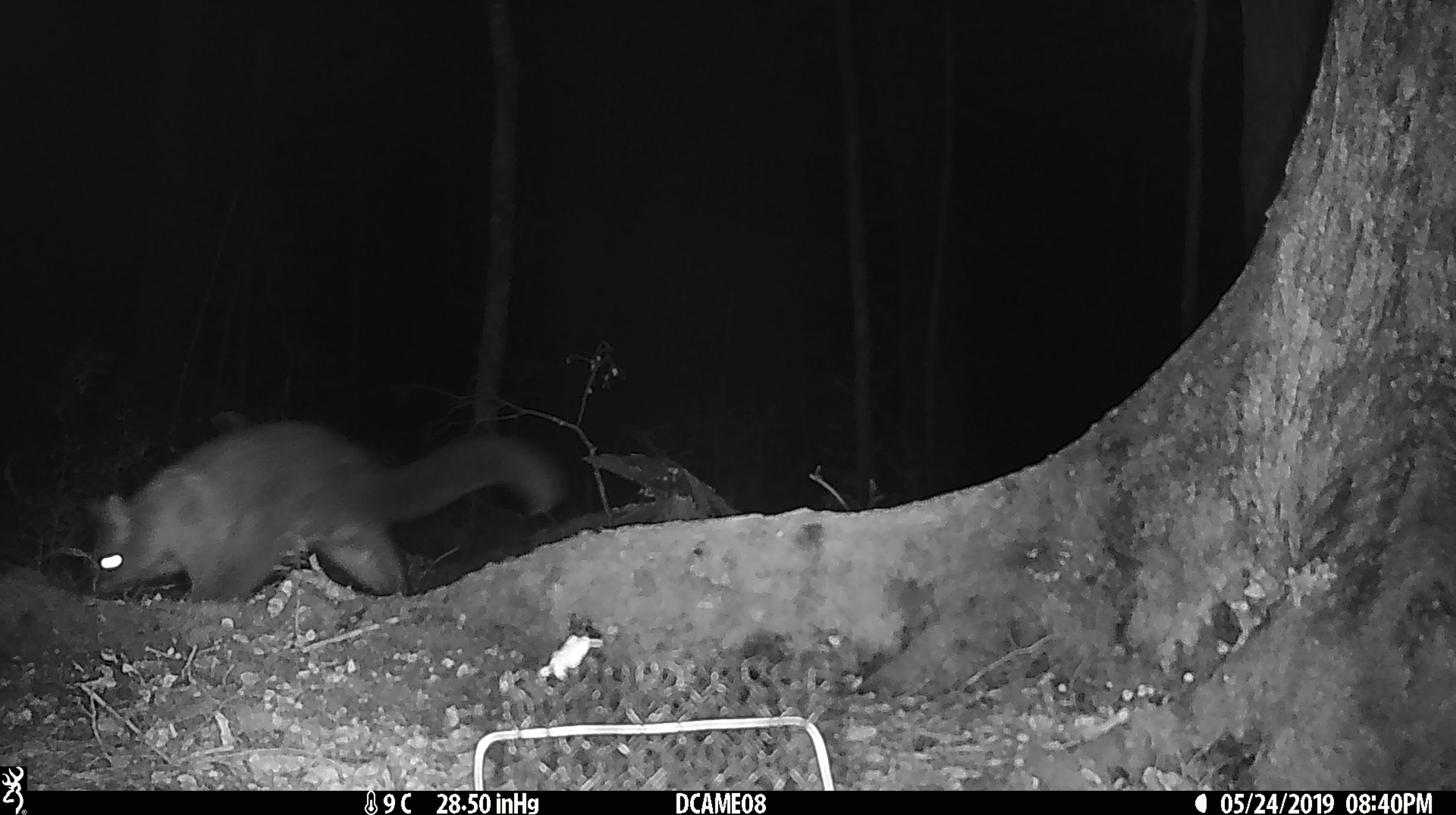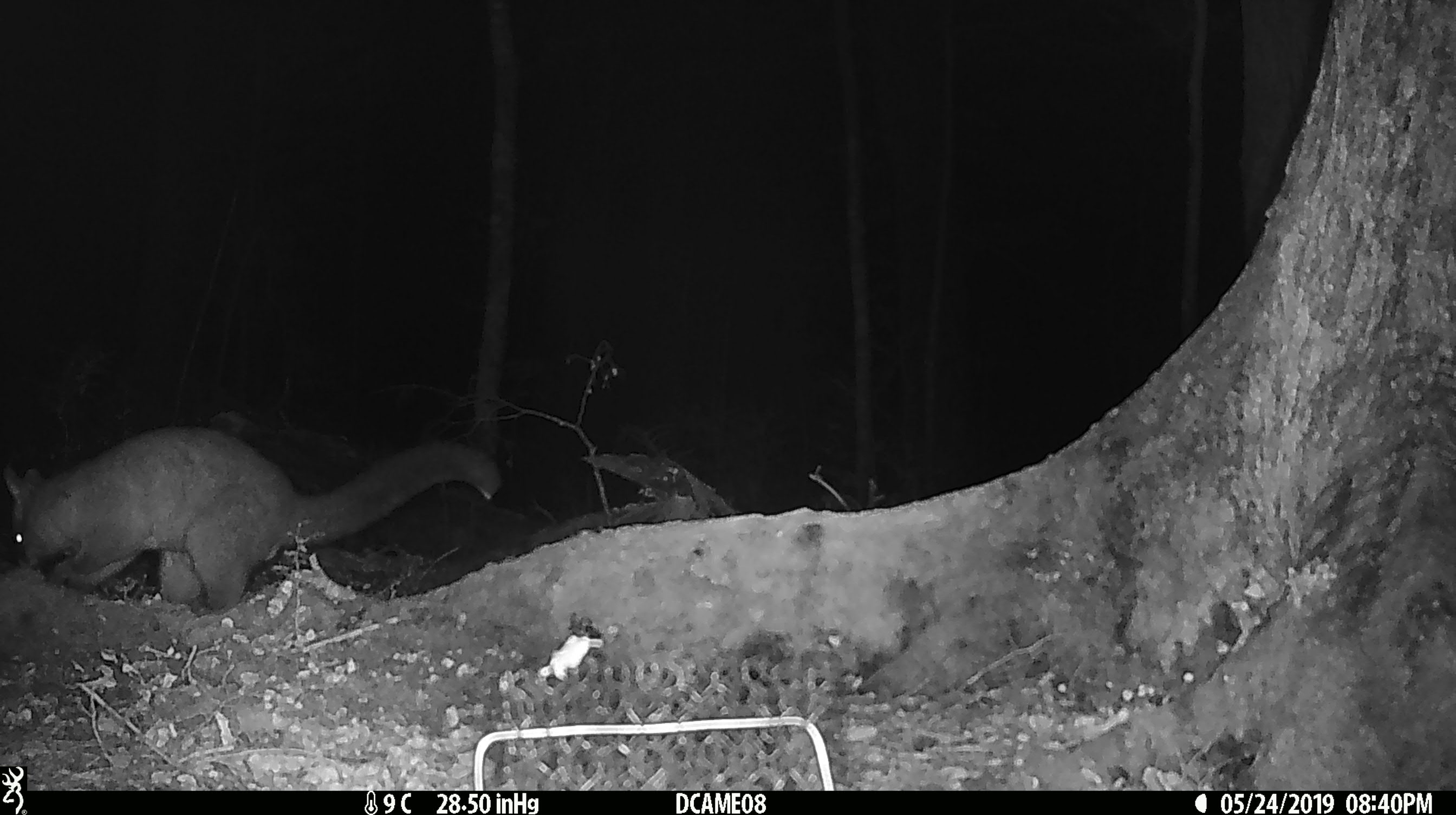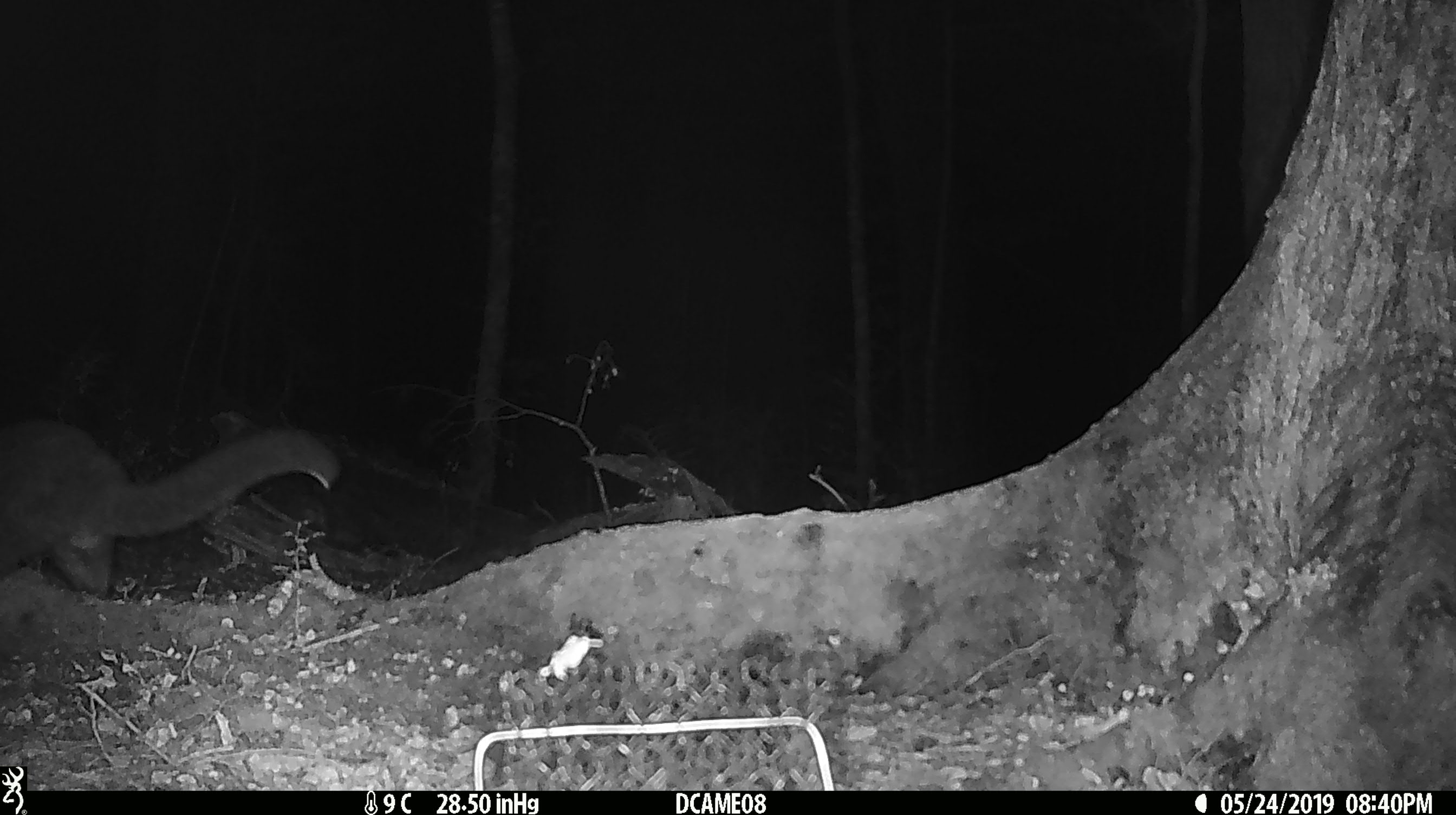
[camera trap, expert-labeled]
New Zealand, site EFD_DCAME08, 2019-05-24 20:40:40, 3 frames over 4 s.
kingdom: Animalia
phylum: Chordata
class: Mammalia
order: Diprotodontia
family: Phalangeridae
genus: Trichosurus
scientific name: Trichosurus vulpecula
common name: common brushtail possum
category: possum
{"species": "possum (common brushtail possum) (Trichosurus vulpecula)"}